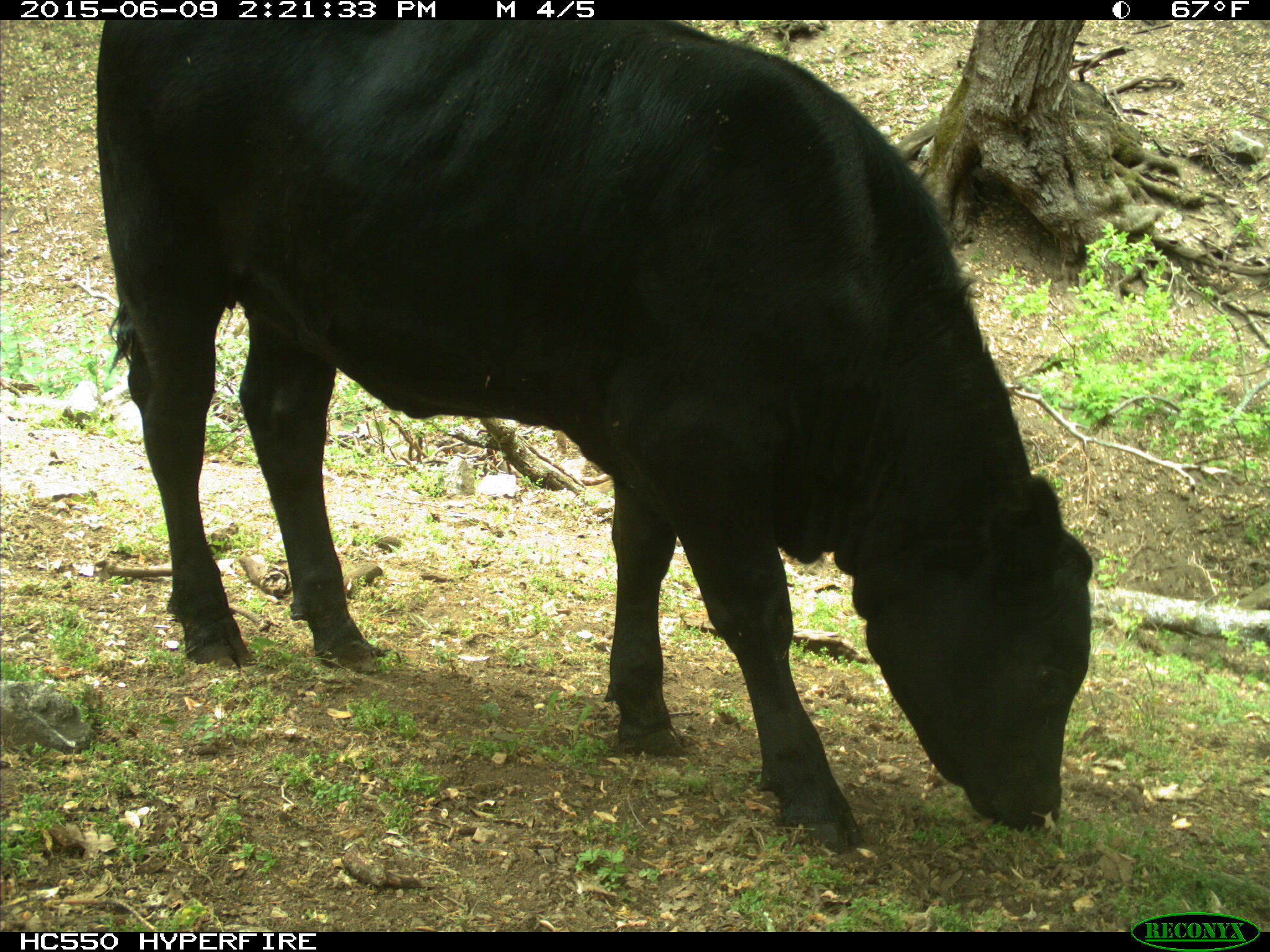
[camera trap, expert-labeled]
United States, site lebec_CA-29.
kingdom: Animalia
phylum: Chordata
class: Mammalia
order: Artiodactyla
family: Bovidae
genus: Bos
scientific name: Bos taurus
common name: domestic cow